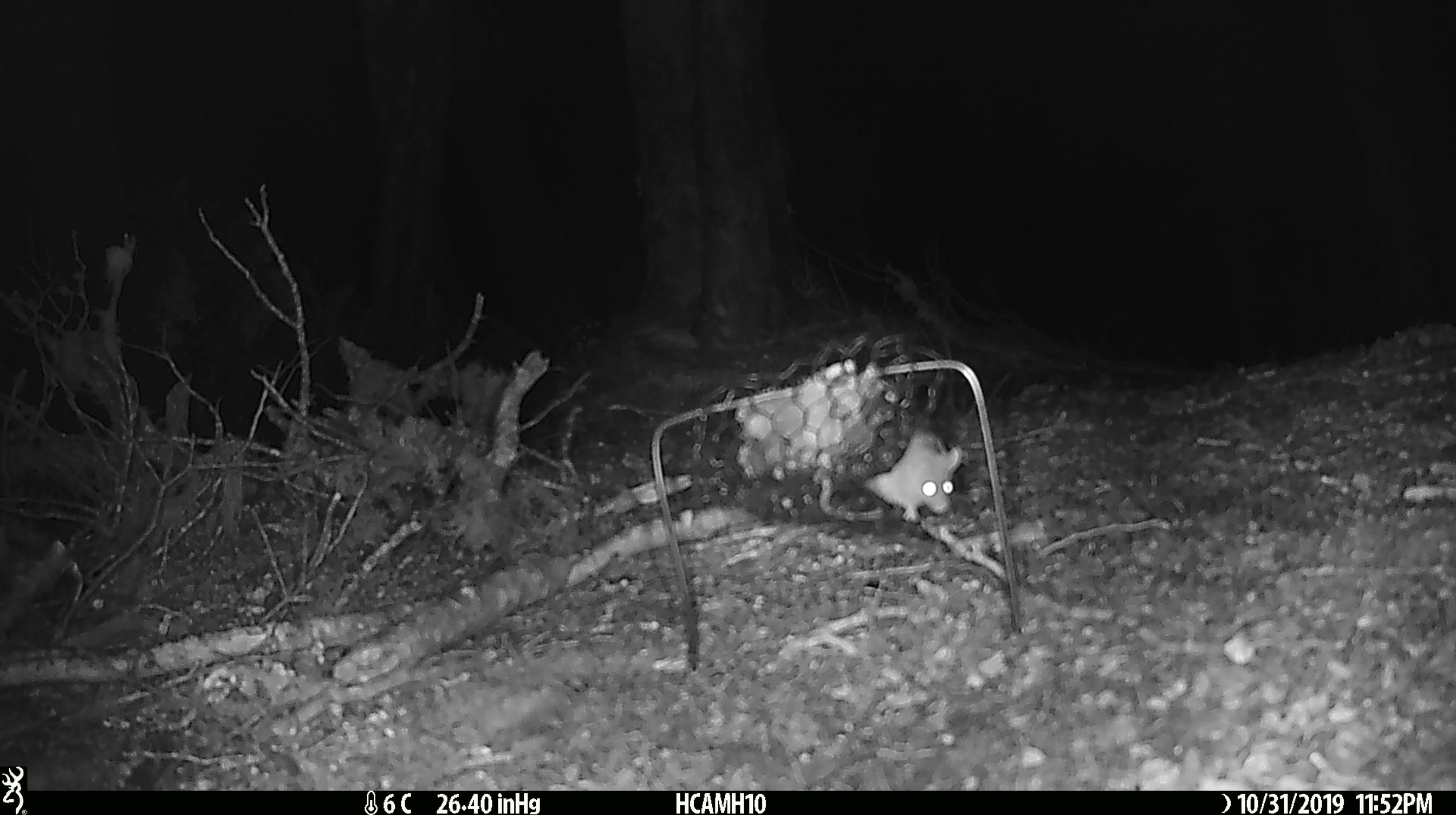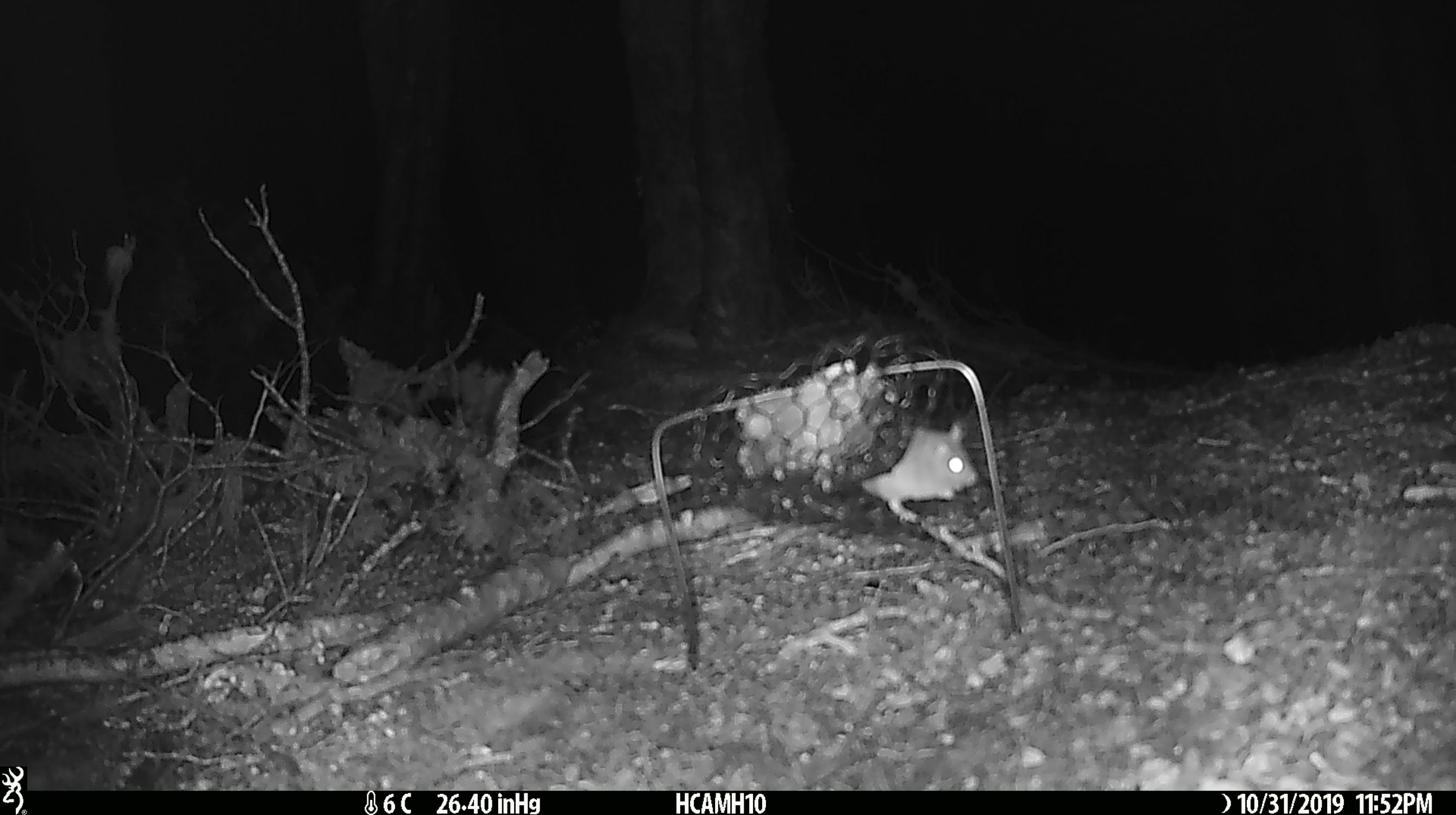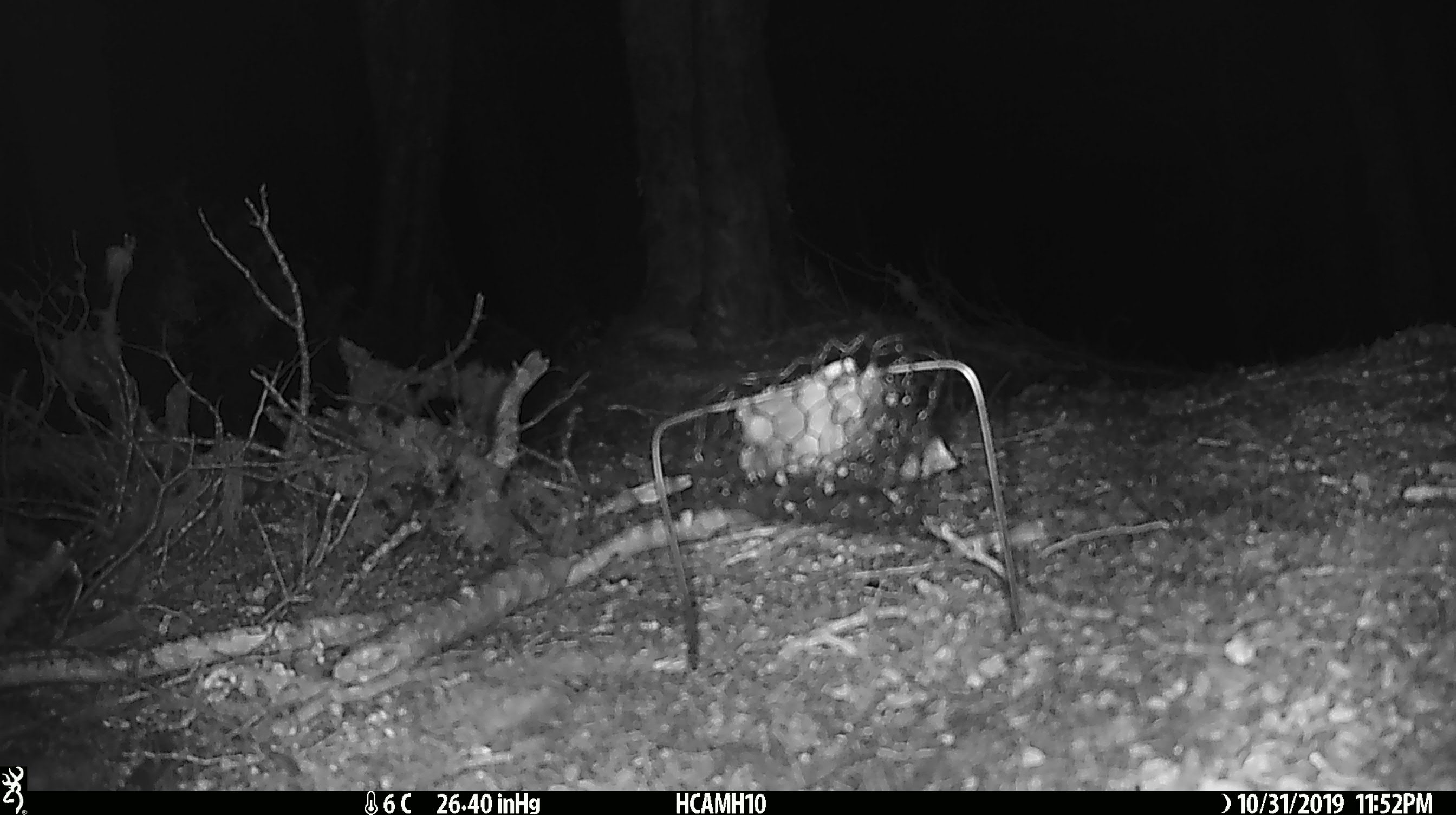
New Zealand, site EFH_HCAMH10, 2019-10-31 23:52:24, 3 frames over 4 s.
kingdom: Animalia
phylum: Chordata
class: Mammalia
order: Rodentia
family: Muridae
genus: Mus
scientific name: Mus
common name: mouse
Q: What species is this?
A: Mouse (Mus).